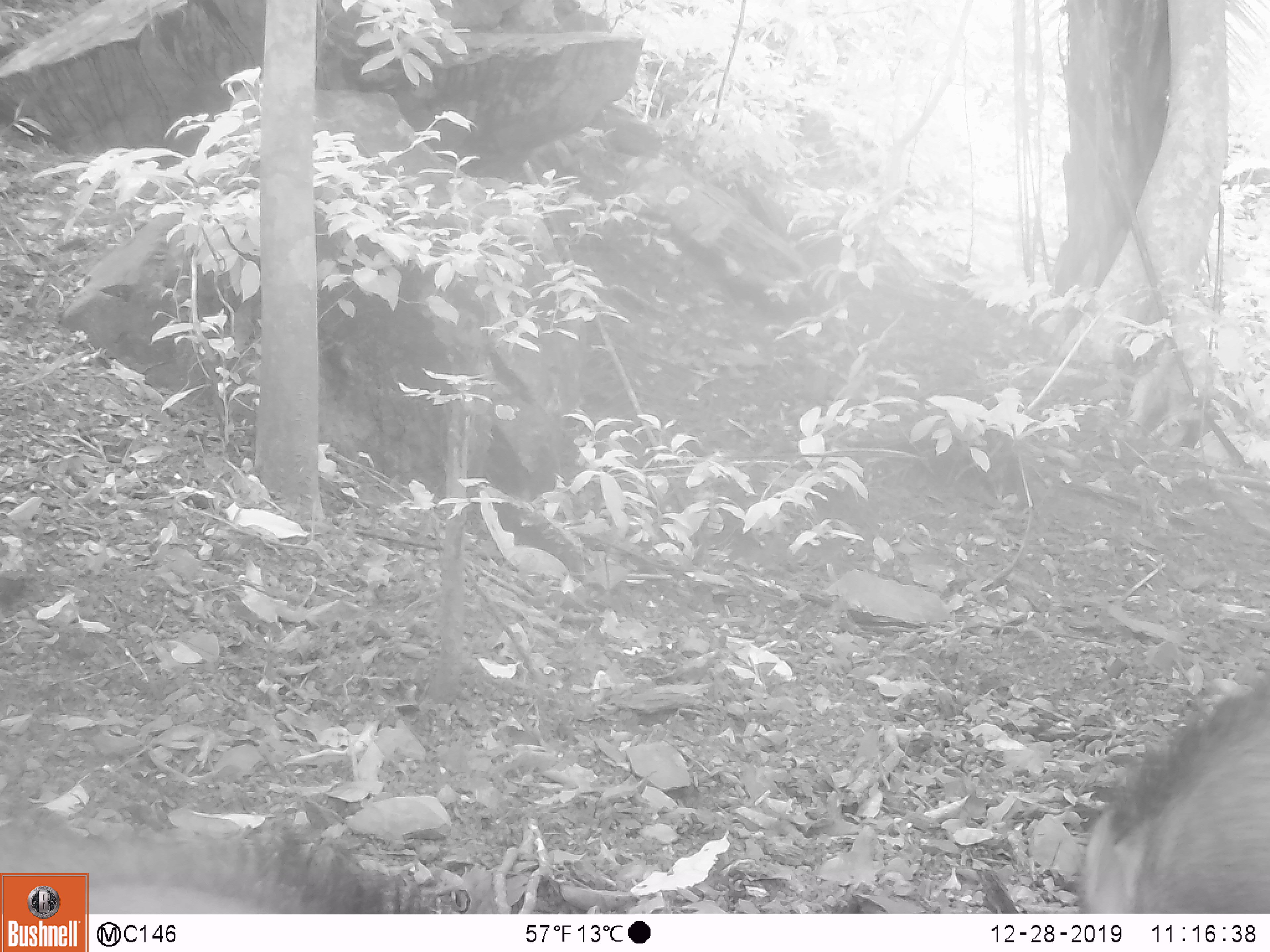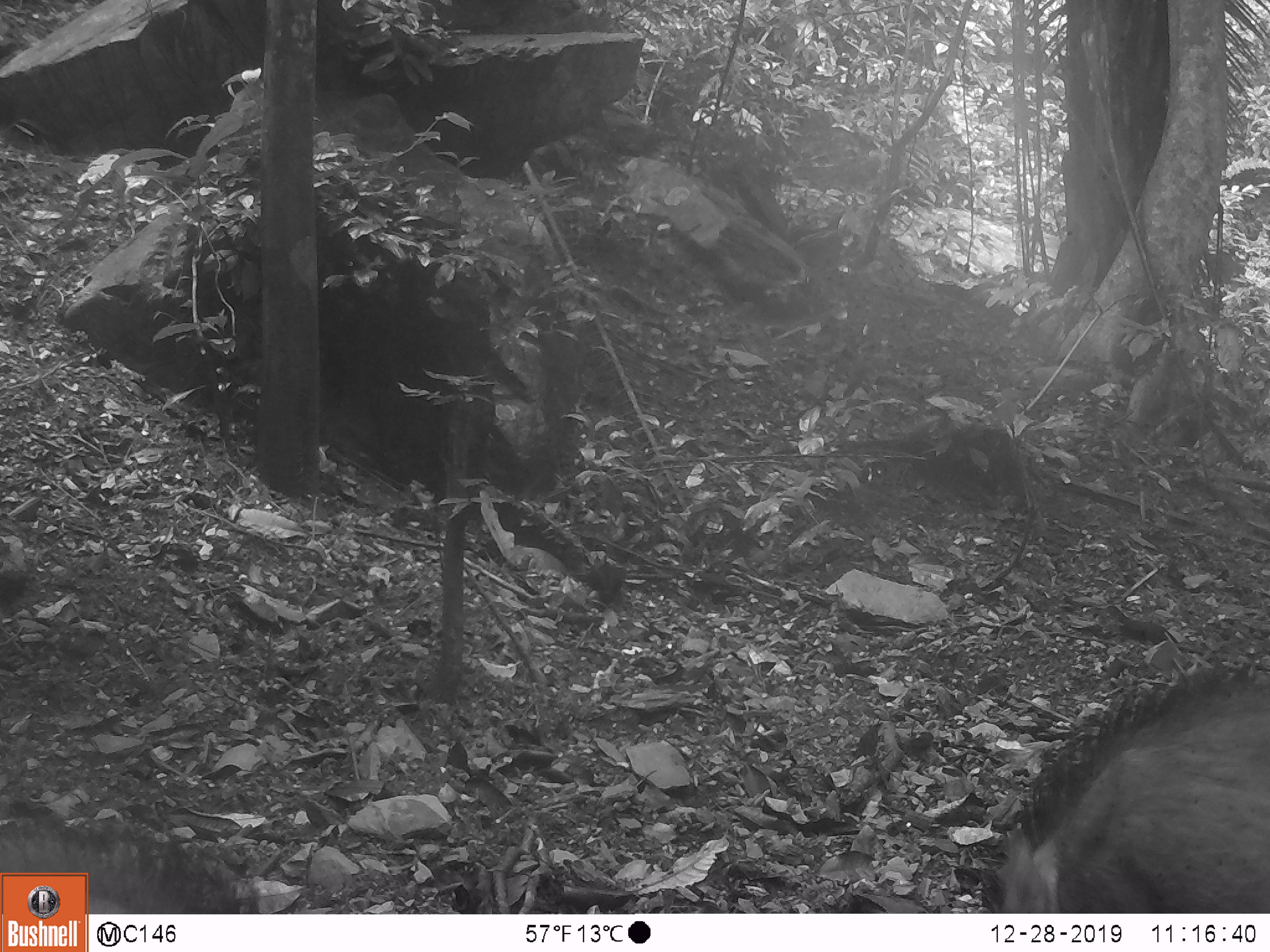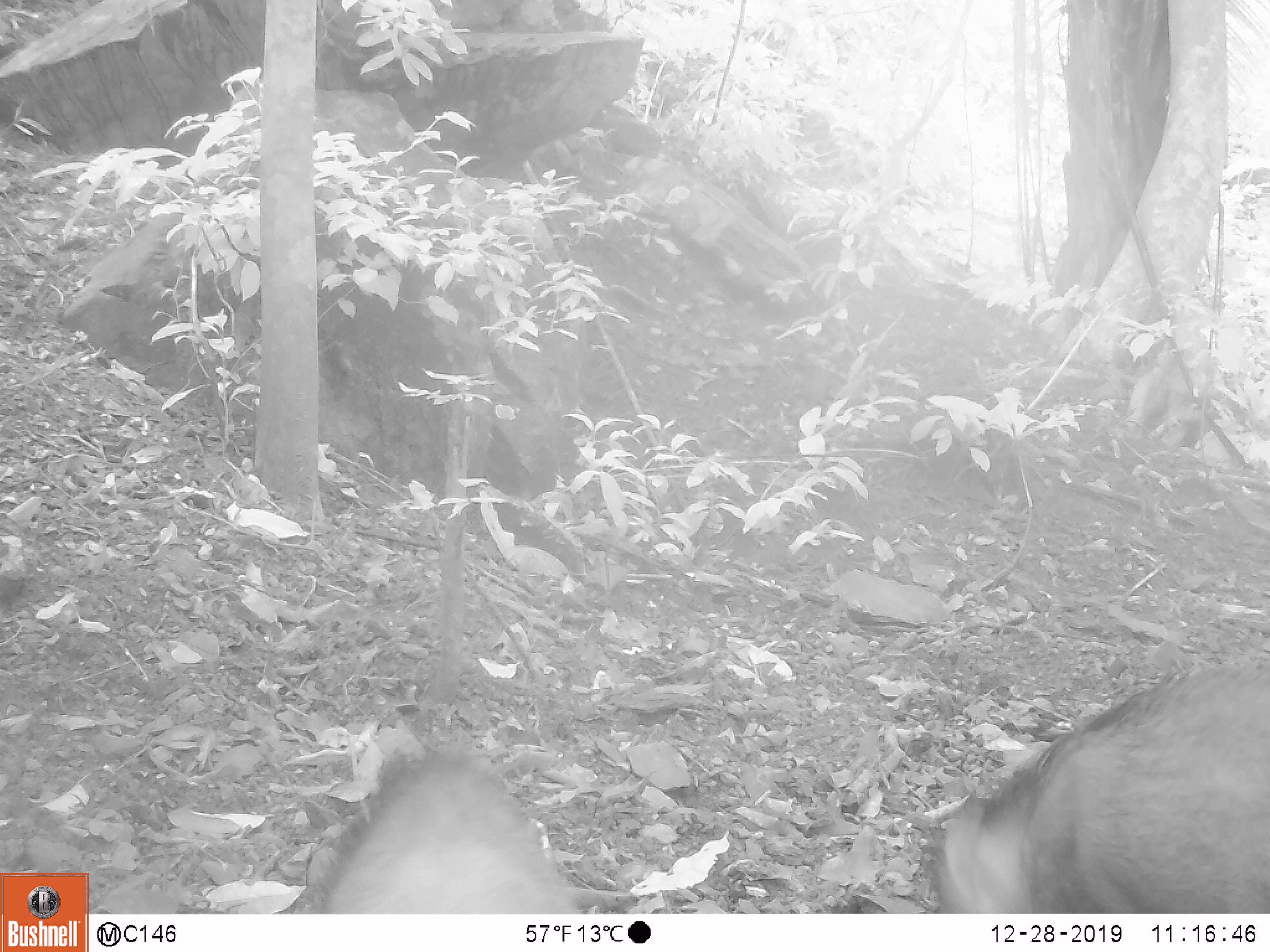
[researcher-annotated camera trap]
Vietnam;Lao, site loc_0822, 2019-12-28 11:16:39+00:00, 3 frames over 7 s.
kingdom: Animalia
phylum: Chordata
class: Mammalia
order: Artiodactyla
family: Suidae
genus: Sus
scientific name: Sus scrofa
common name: eurasian wild pig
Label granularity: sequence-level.